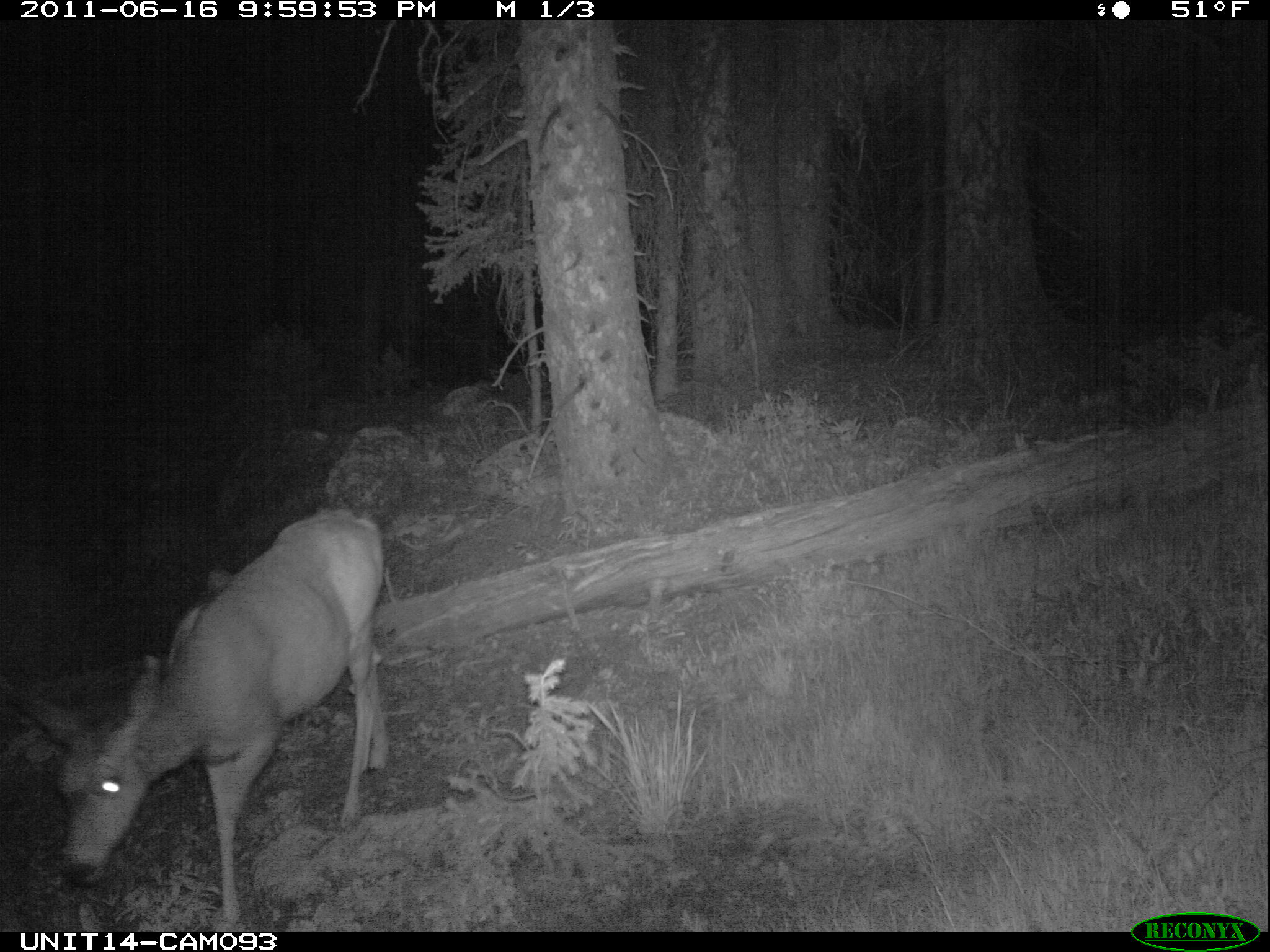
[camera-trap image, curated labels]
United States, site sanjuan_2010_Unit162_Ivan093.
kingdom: Animalia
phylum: Chordata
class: Mammalia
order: Artiodactyla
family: Cervidae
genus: Odocoileus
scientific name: Odocoileus hemionus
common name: mule deer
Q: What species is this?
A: Odocoileus hemionus (mule deer).